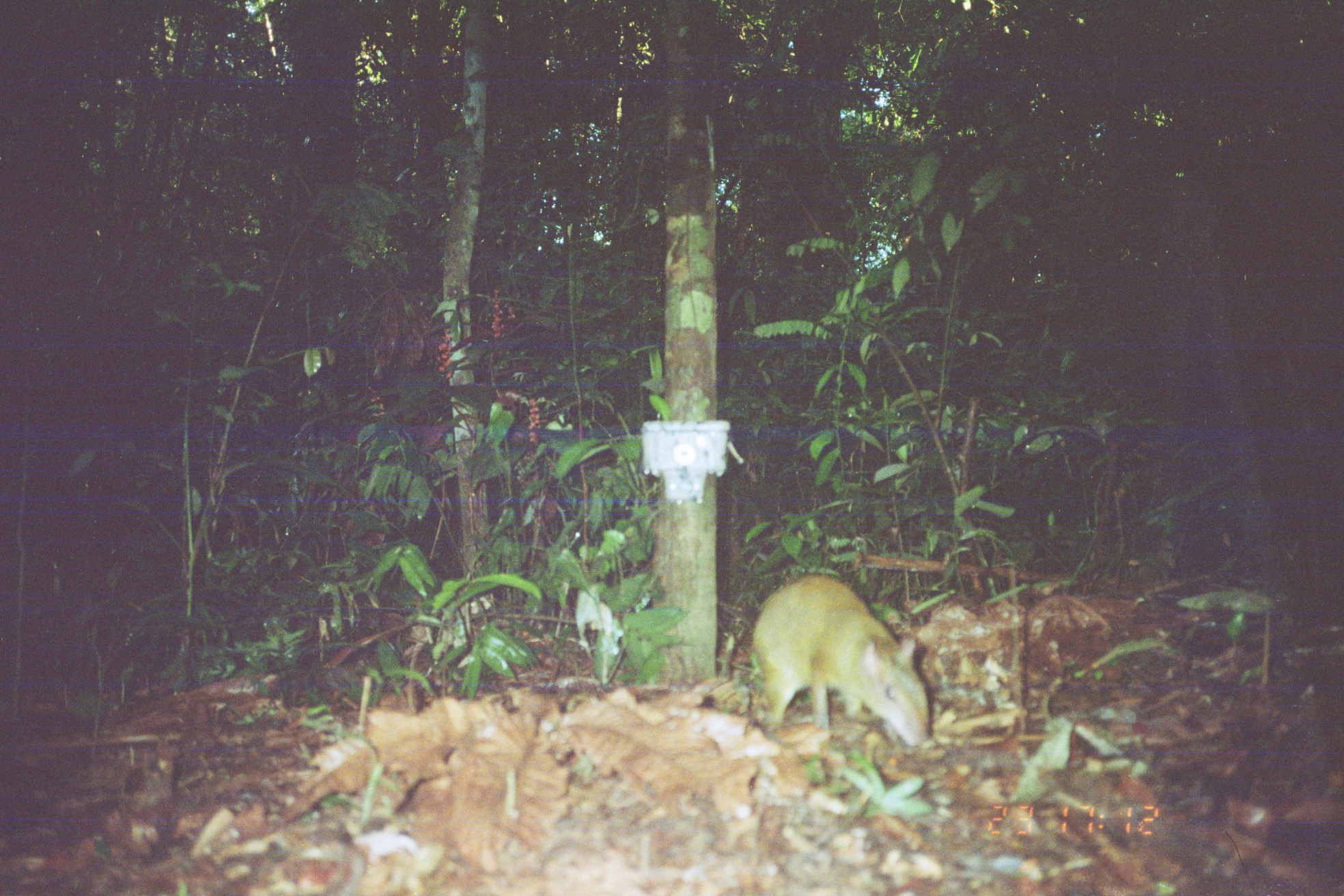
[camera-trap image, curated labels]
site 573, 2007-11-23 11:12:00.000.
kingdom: Animalia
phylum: Chordata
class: Mammalia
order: Rodentia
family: Dasyproctidae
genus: Dasyprocta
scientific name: Dasyprocta punctata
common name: central american agouti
Dasyprocta punctata (central american agouti).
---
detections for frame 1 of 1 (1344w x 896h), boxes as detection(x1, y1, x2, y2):
dasyprocta punctata: detection(751, 574, 931, 746)